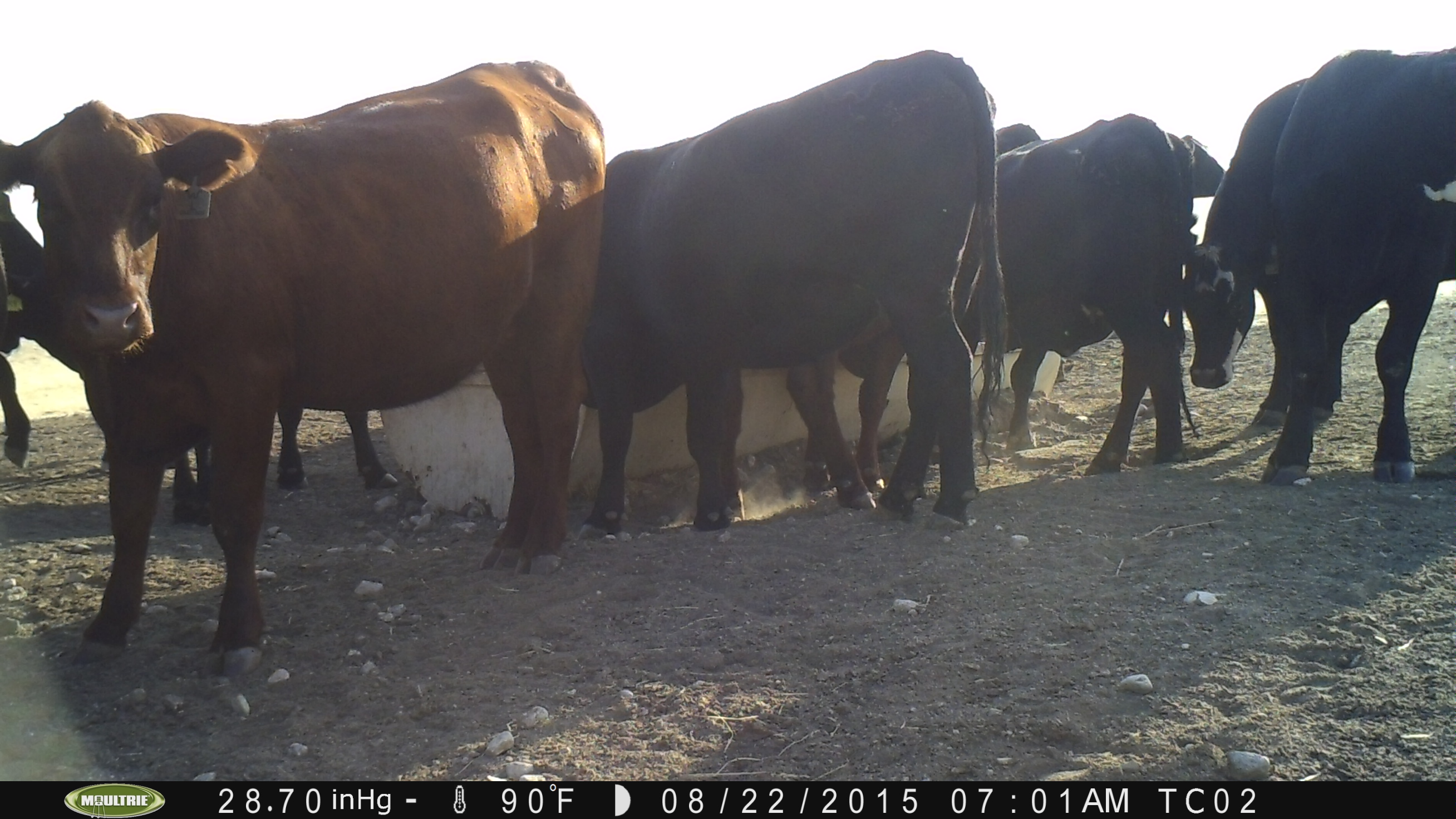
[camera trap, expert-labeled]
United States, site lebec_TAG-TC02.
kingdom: Animalia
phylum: Chordata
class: Mammalia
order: Artiodactyla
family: Bovidae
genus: Bos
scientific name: Bos taurus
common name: domestic cow